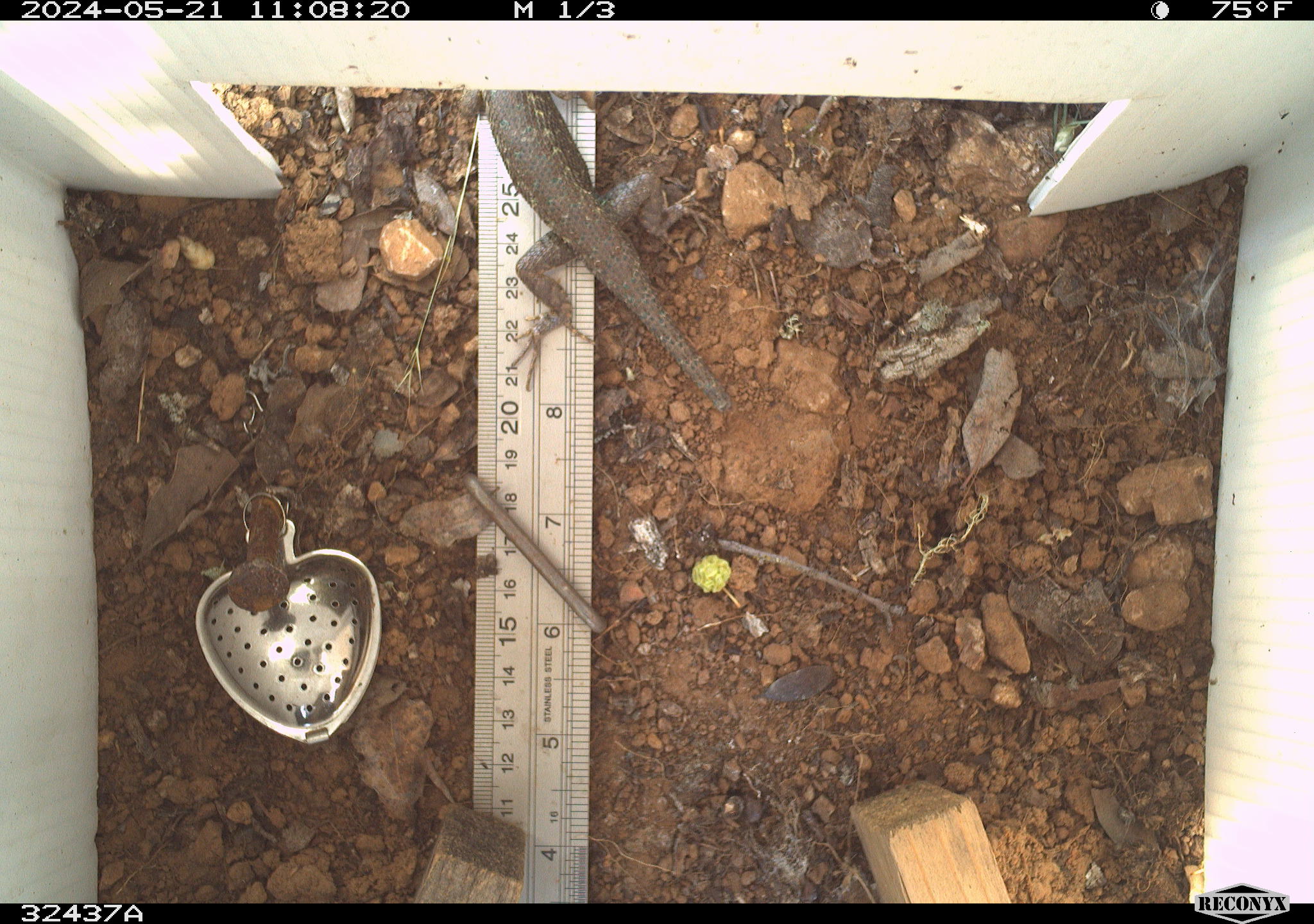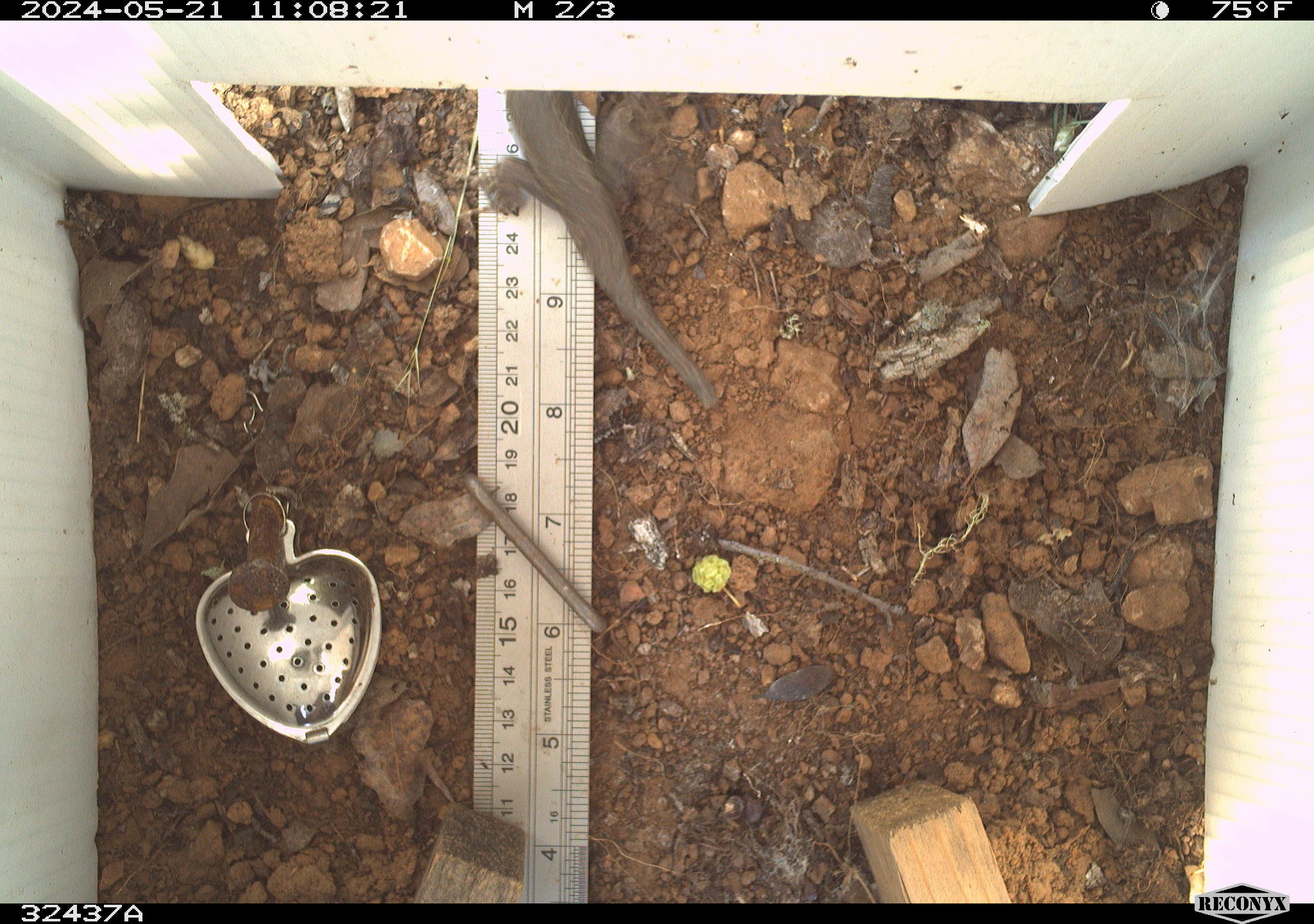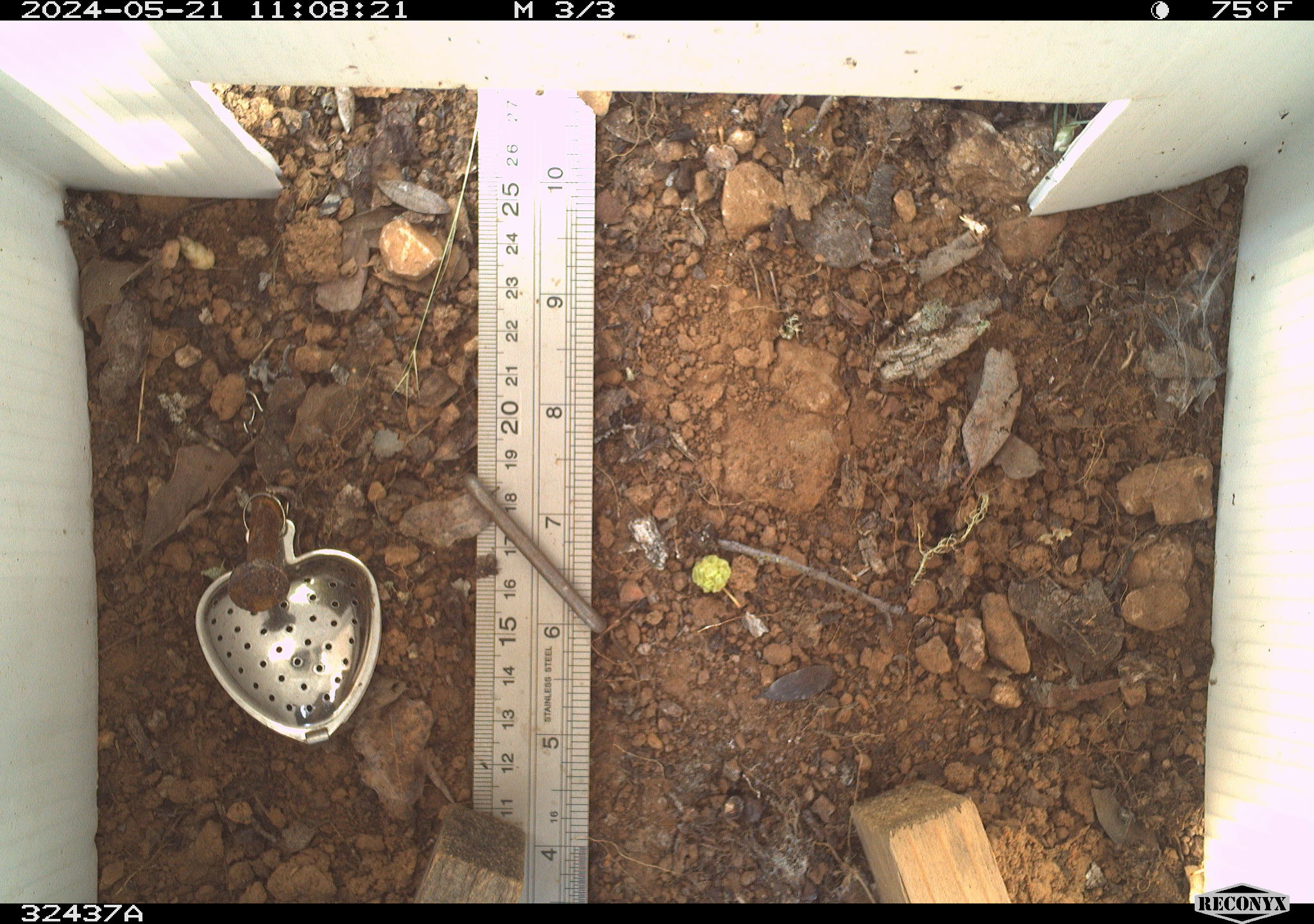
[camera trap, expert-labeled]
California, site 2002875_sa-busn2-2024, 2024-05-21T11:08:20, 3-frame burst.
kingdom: Animalia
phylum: Chordata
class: Reptilia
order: Squamata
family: Phrynosomatidae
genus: Sceloporus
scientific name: Sceloporus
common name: spiny lizards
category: sceloporus species